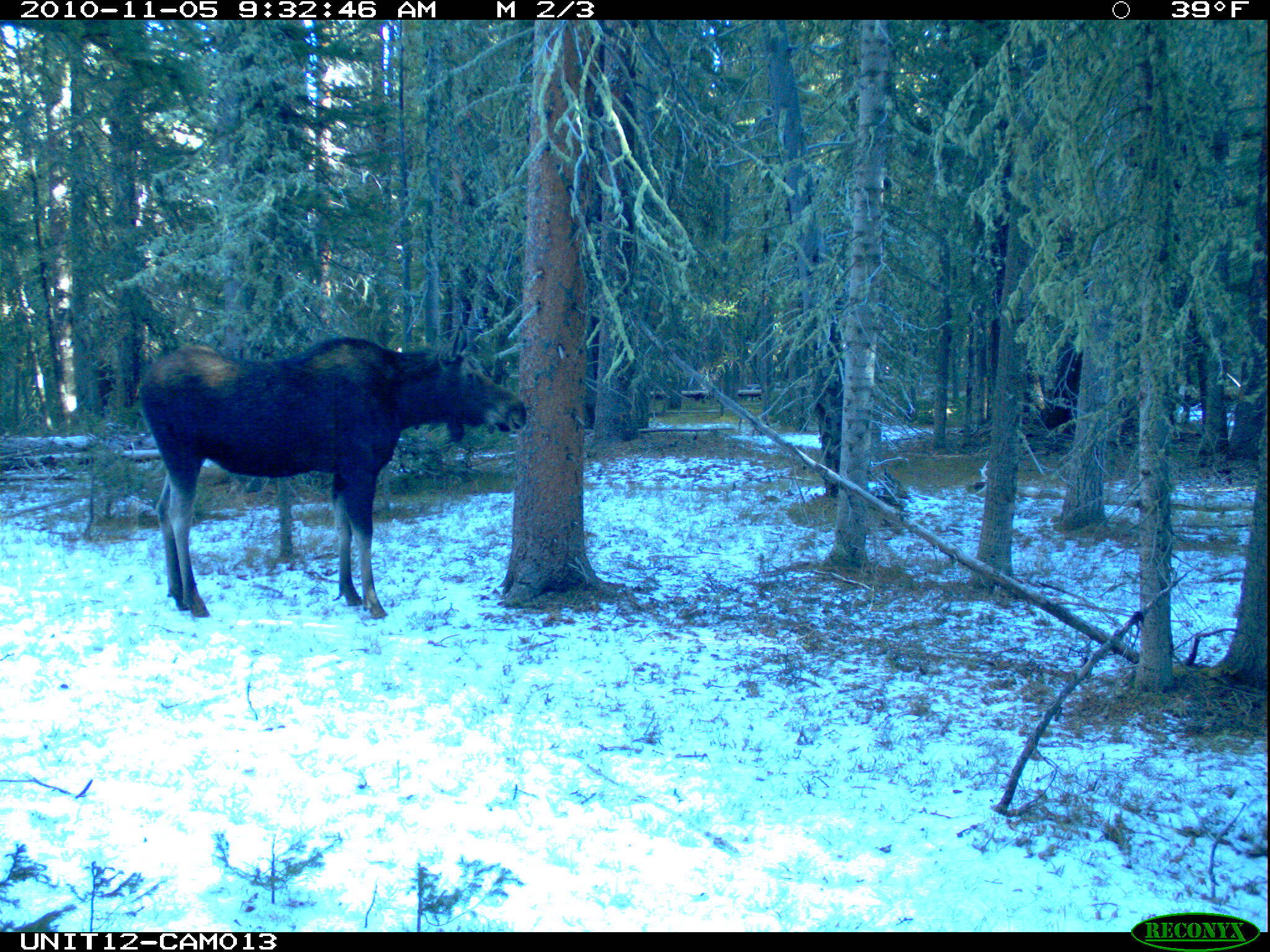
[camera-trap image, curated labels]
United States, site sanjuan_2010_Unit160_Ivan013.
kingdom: Animalia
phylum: Chordata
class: Mammalia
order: Artiodactyla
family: Cervidae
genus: Alces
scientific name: Alces alces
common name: moose